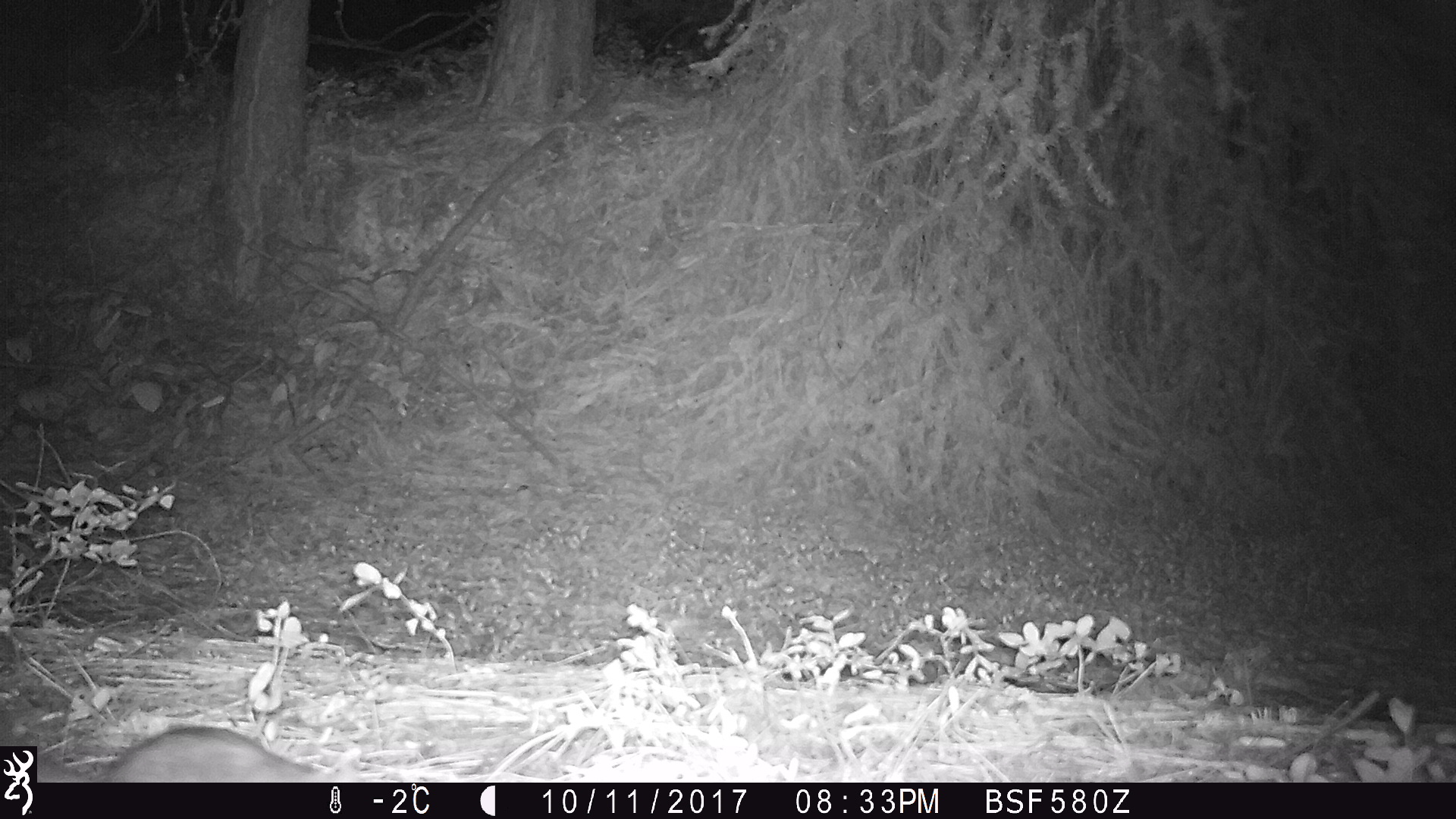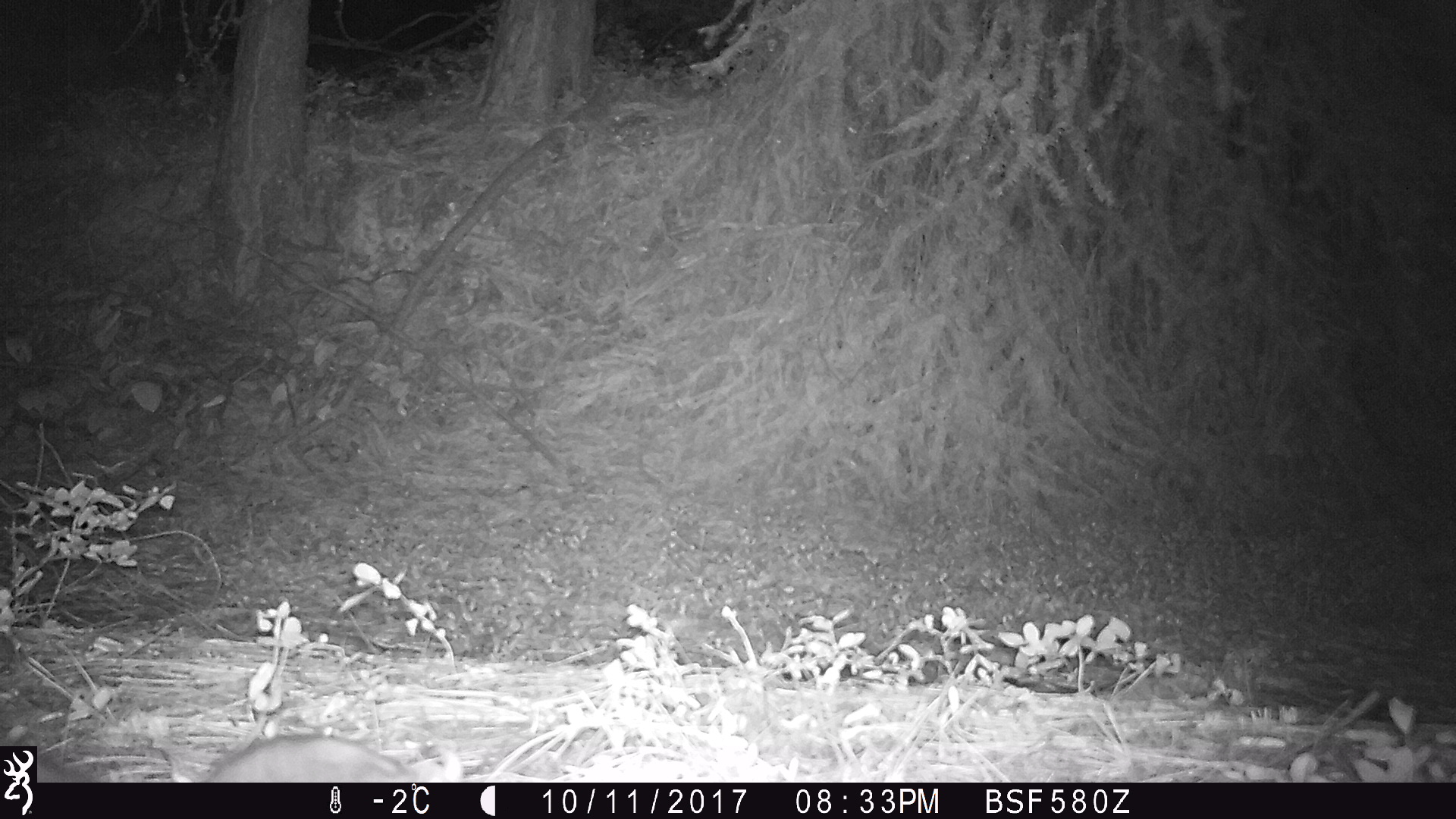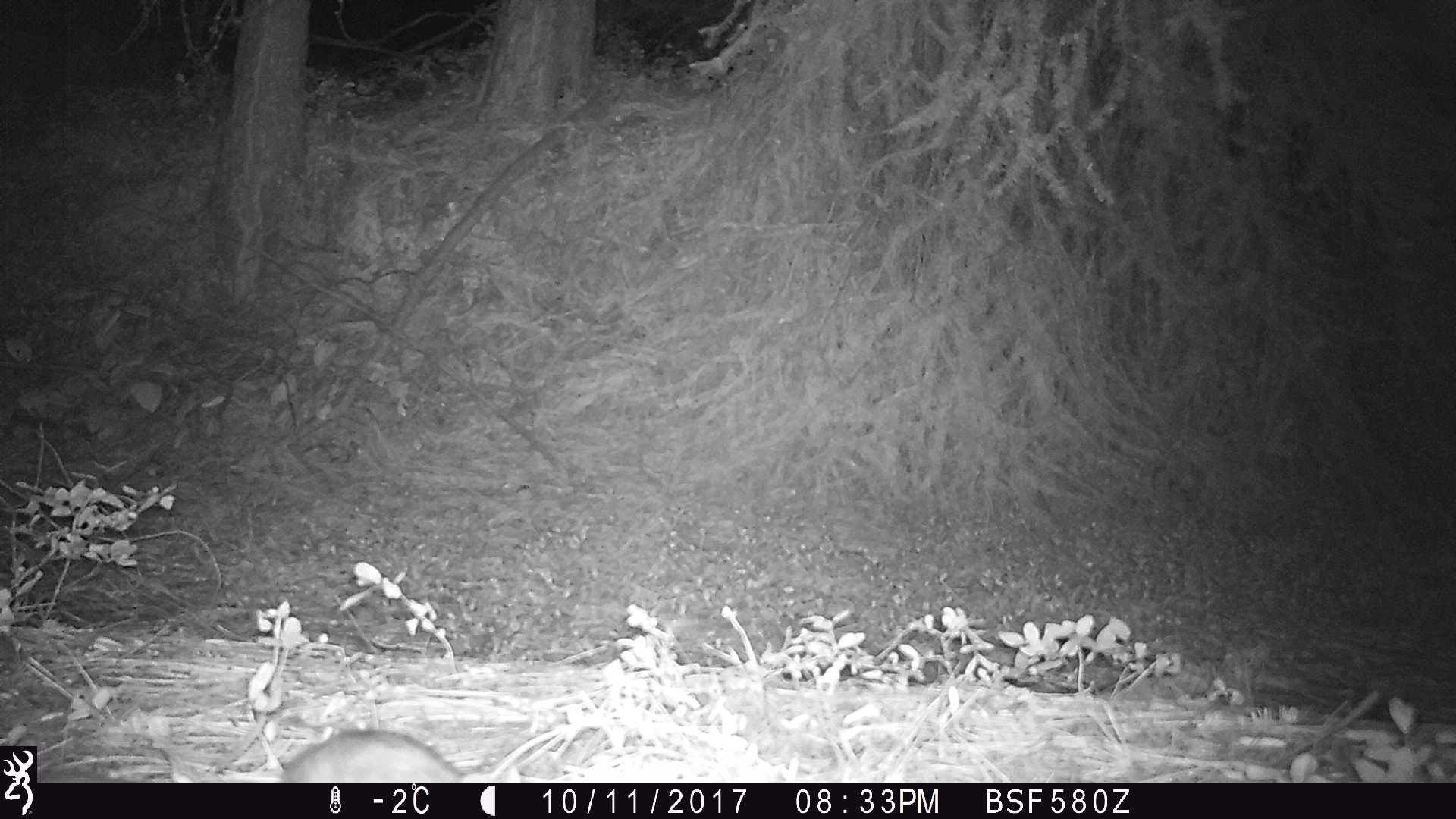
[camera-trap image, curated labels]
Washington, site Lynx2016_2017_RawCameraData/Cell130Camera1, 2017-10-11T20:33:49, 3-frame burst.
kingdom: Animalia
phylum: Chordata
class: Mammalia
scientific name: Mammalia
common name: small mammal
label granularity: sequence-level